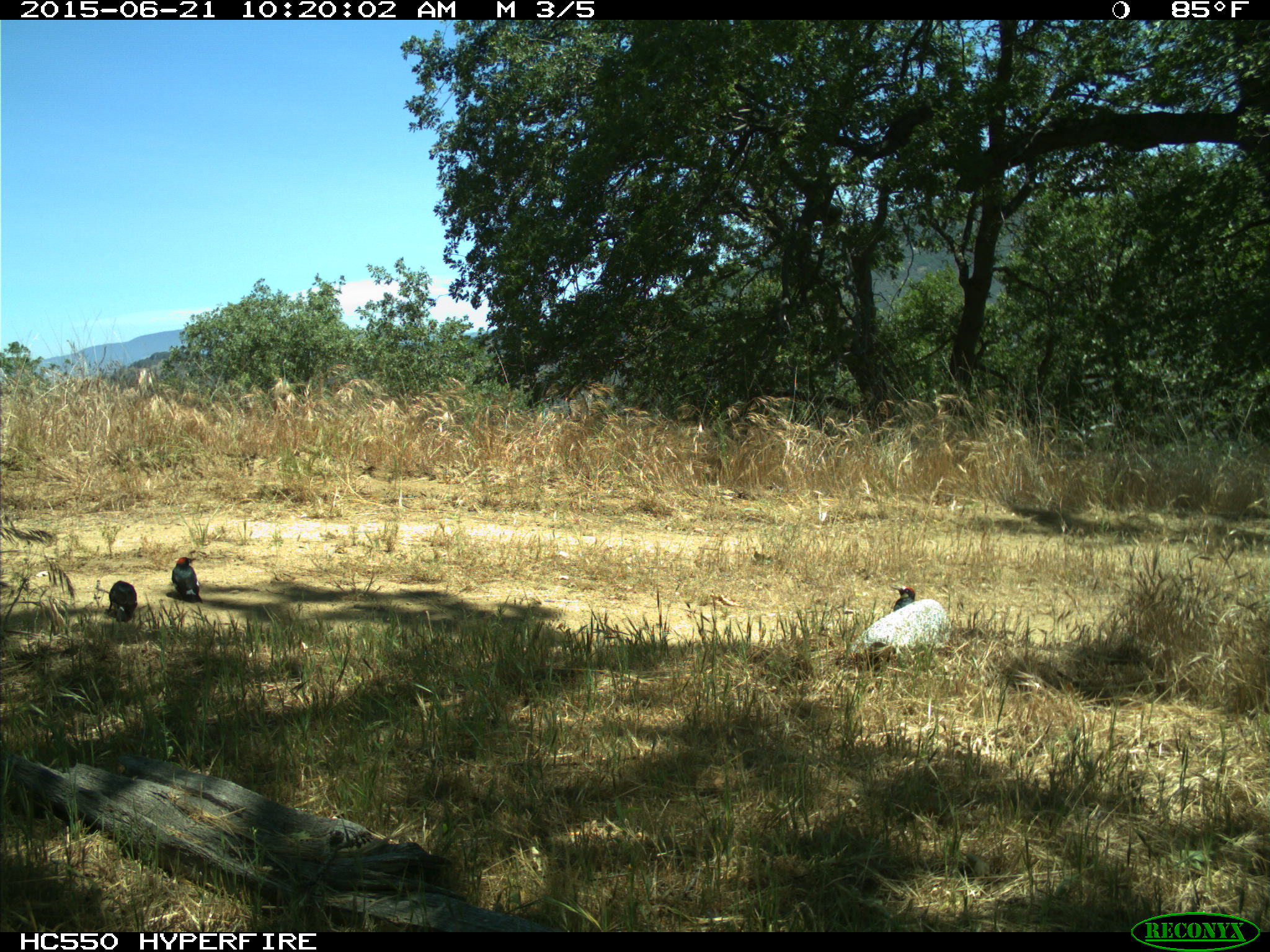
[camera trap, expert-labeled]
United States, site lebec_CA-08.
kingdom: Animalia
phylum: Chordata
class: Aves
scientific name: Aves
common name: birds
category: unidentified bird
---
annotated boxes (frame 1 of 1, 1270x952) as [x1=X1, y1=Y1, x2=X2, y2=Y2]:
animal: [x1=171, y1=555, x2=205, y2=603]; [x1=106, y1=581, x2=138, y2=623]; [x1=888, y1=583, x2=919, y2=612]